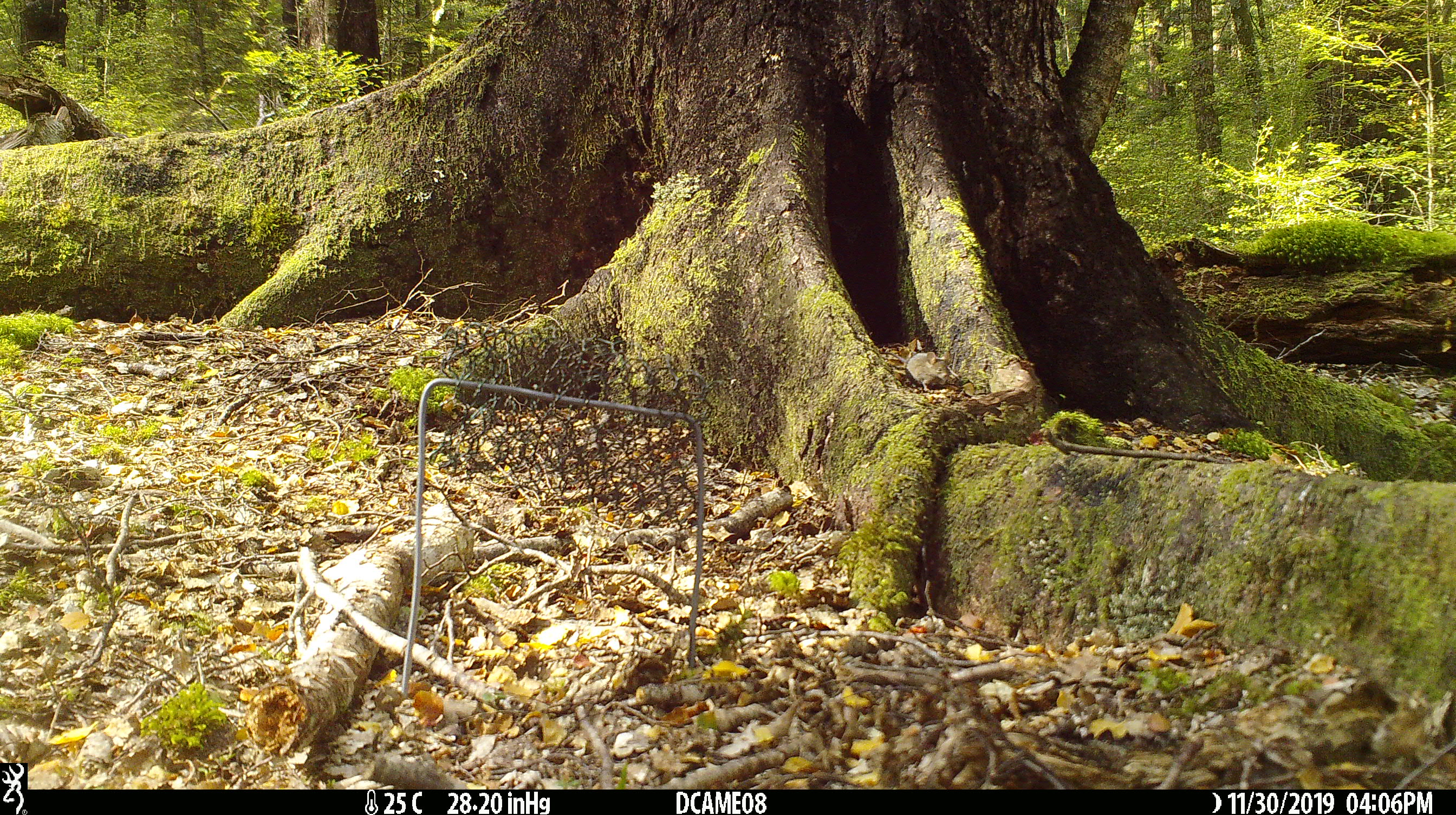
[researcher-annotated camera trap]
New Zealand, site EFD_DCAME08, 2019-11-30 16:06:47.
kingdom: Animalia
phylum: Chordata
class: Mammalia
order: Rodentia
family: Muridae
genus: Mus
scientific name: Mus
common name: mouse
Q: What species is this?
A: Mouse (Mus).